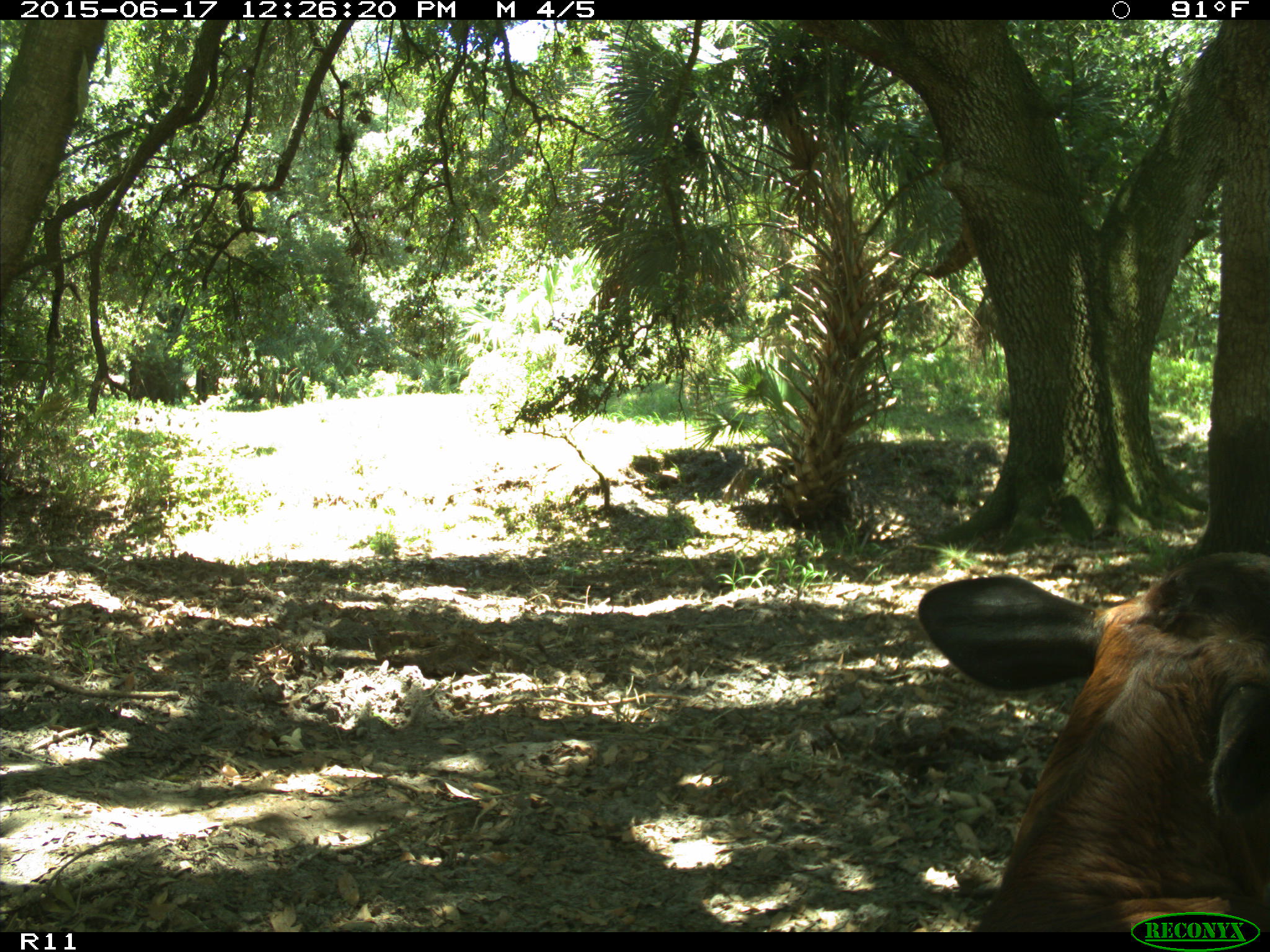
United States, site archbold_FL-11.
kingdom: Animalia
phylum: Chordata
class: Mammalia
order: Artiodactyla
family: Bovidae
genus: Bos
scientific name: Bos taurus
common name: domestic cow